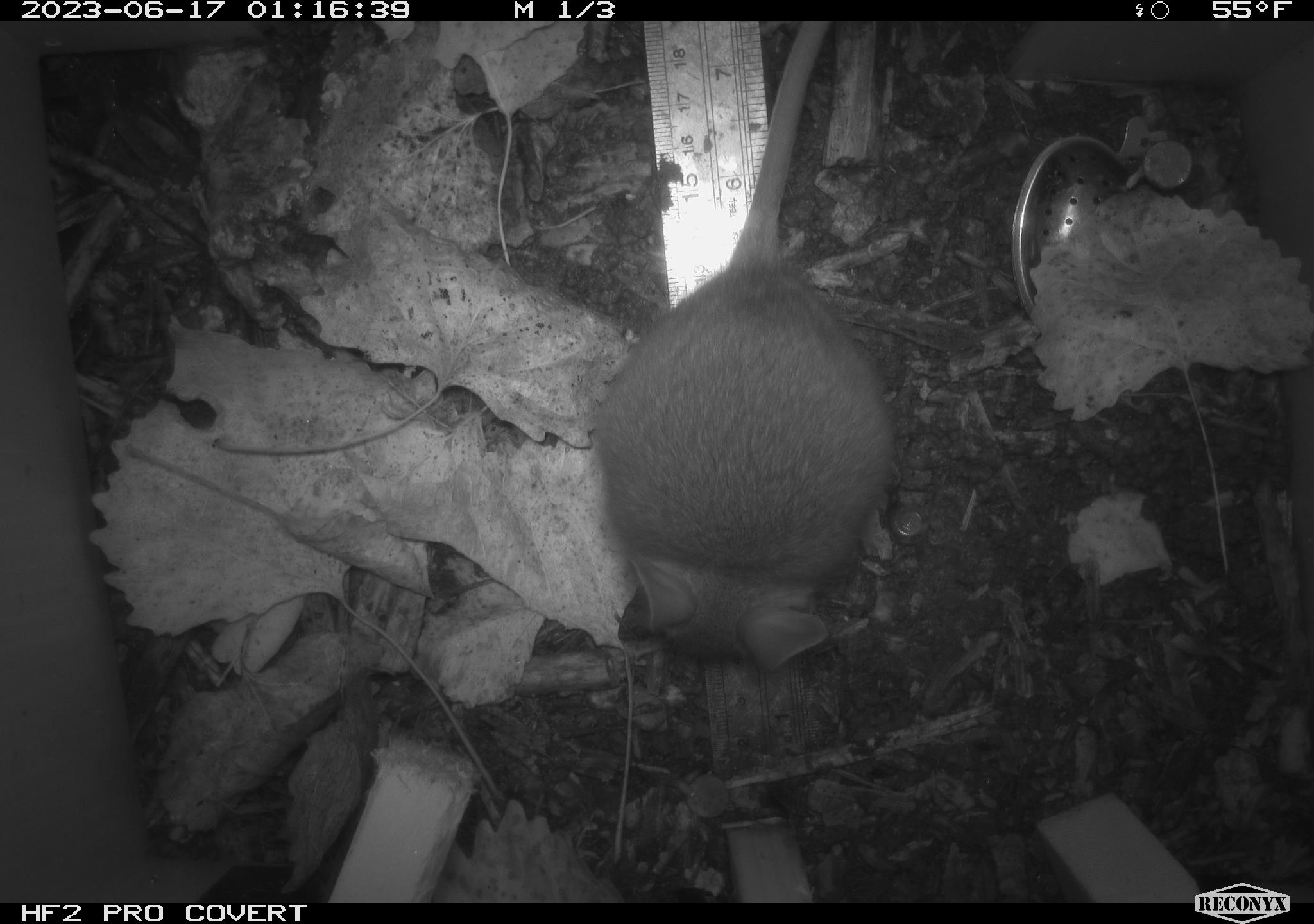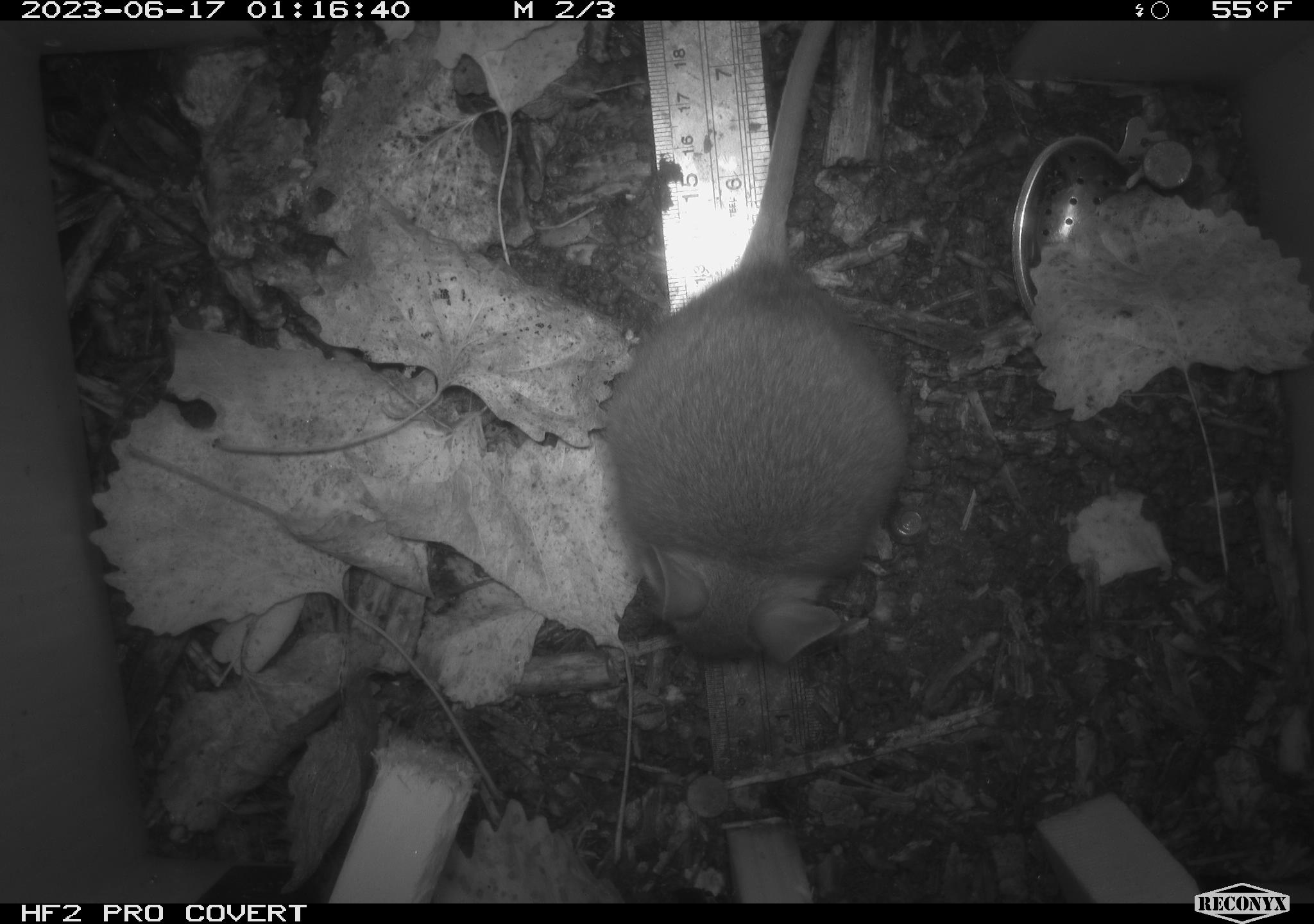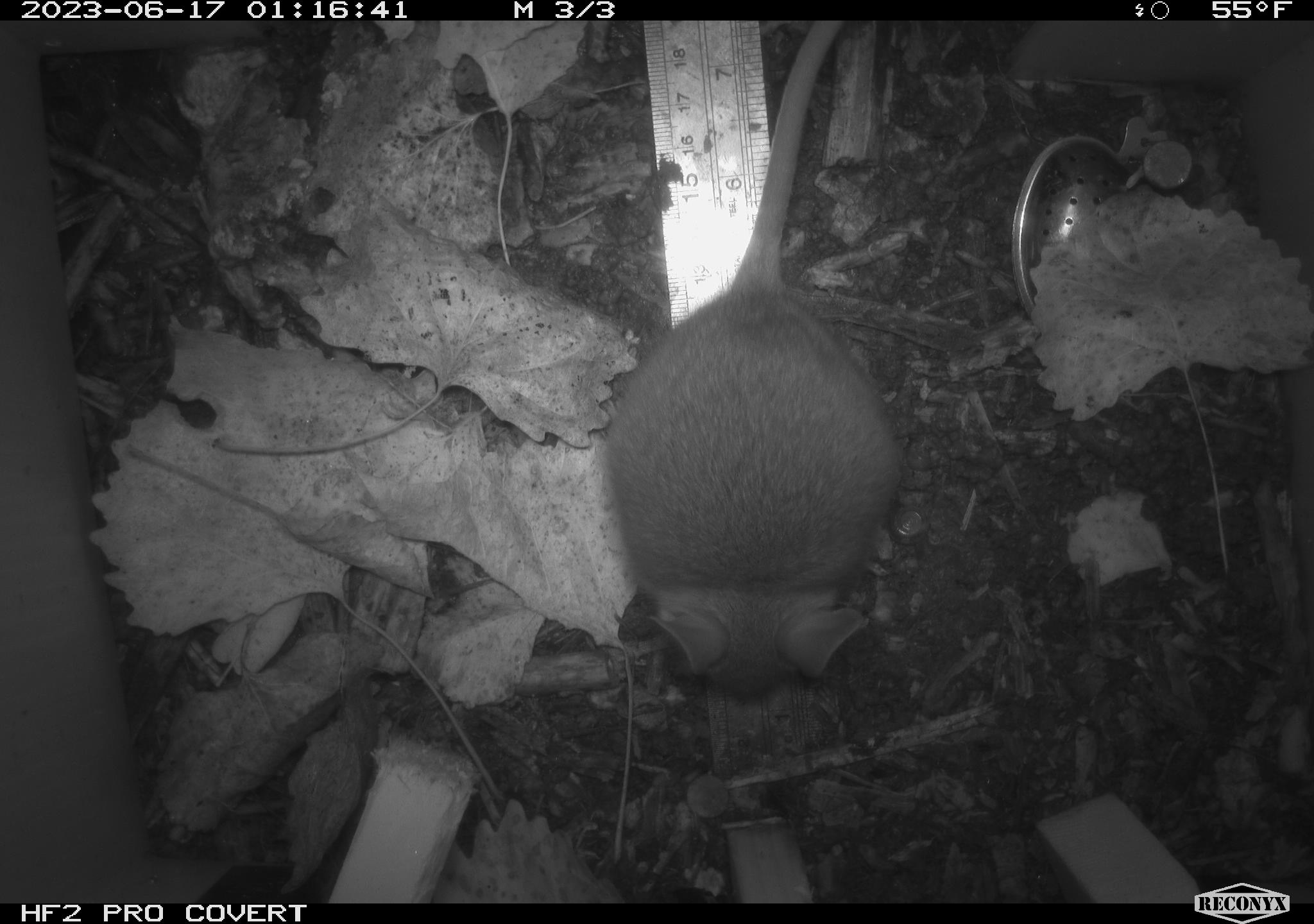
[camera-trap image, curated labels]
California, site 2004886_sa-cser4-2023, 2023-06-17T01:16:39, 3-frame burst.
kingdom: Animalia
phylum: Chordata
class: Mammalia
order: Rodentia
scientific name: Rodentia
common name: woodrat or rat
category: woodrat or rat species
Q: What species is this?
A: Woodrat or rat species (woodrat or rat) (Rodentia).